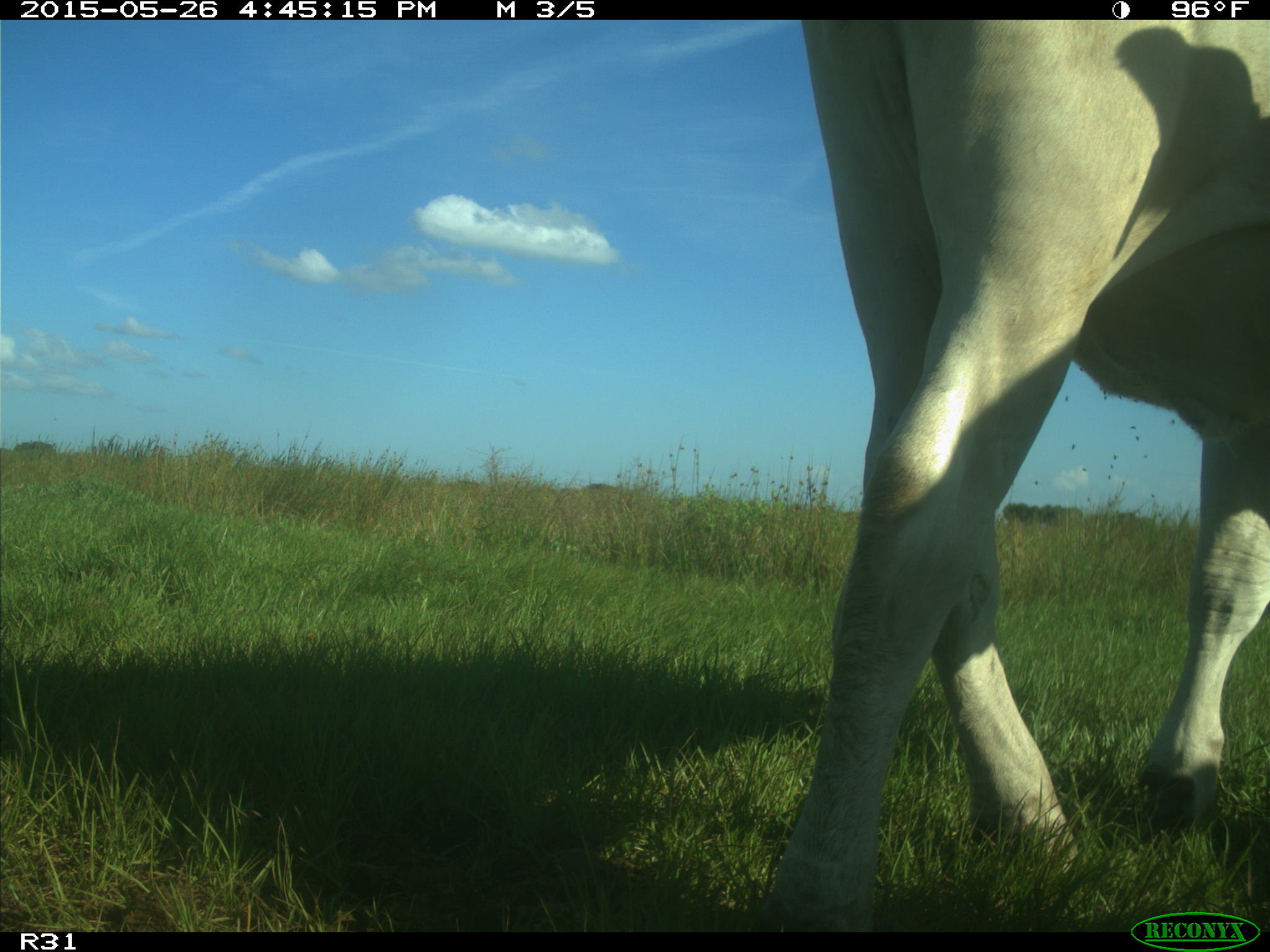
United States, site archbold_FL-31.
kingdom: Animalia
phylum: Chordata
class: Mammalia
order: Artiodactyla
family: Bovidae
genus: Bos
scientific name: Bos taurus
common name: domestic cow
Bos taurus (domestic cow).